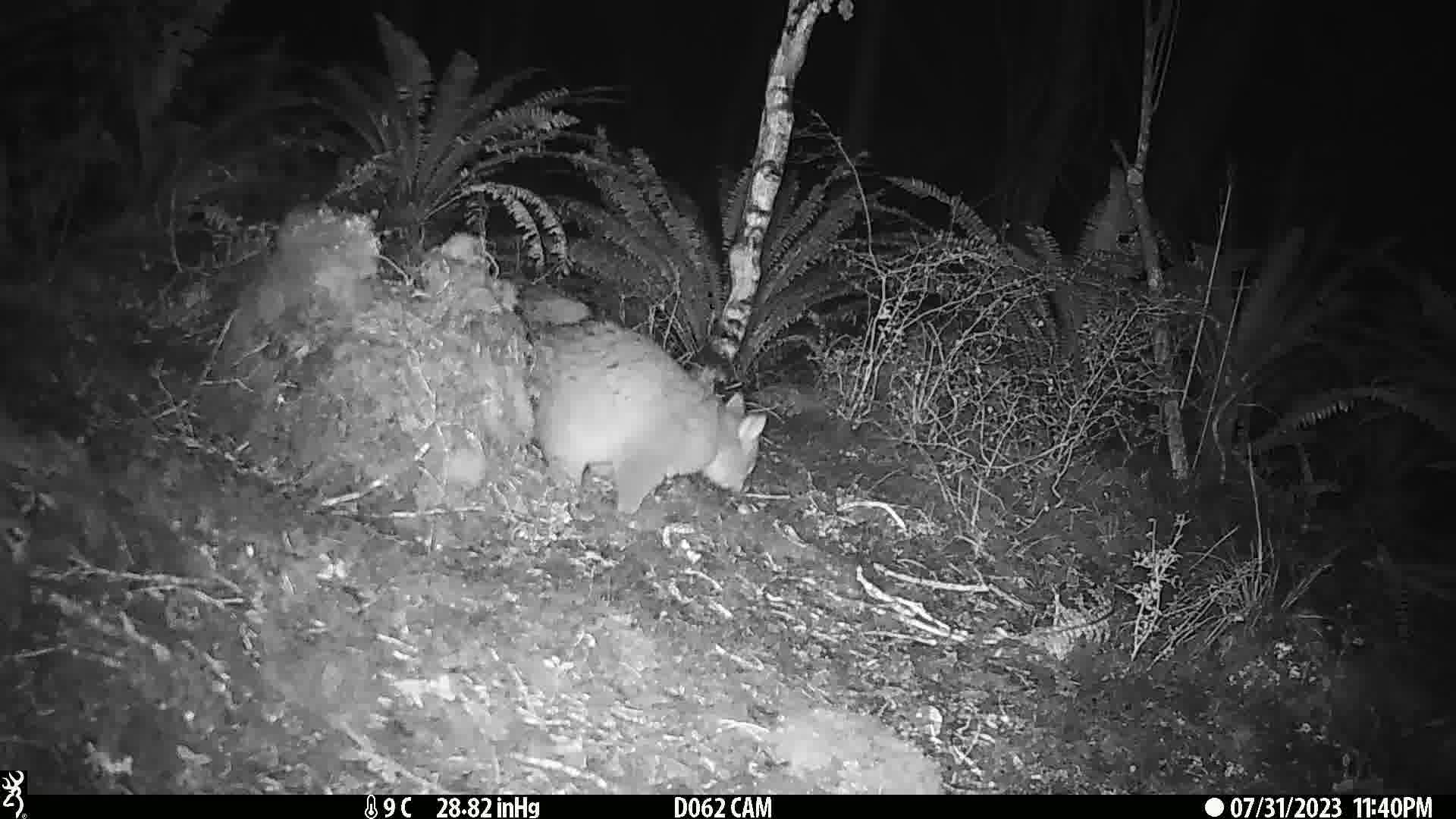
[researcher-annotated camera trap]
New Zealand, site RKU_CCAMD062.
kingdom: Animalia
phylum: Chordata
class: Mammalia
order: Diprotodontia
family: Phalangeridae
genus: Trichosurus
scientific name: Trichosurus vulpecula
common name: common brushtail possum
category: possum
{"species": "possum (common brushtail possum) (Trichosurus vulpecula)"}